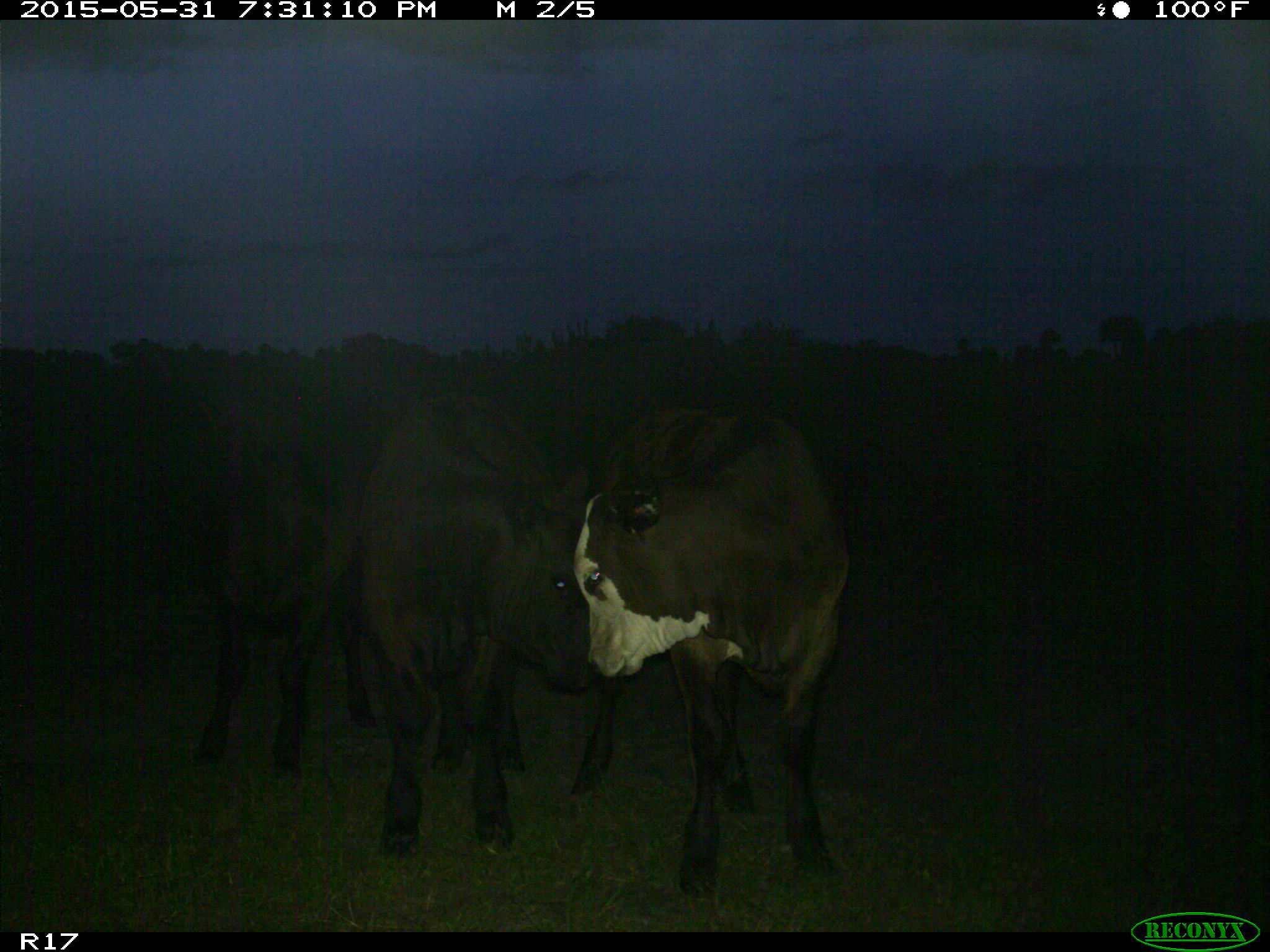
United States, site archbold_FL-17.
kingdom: Animalia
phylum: Chordata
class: Mammalia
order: Artiodactyla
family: Bovidae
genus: Bos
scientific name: Bos taurus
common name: domestic cow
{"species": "Bos taurus (domestic cow)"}